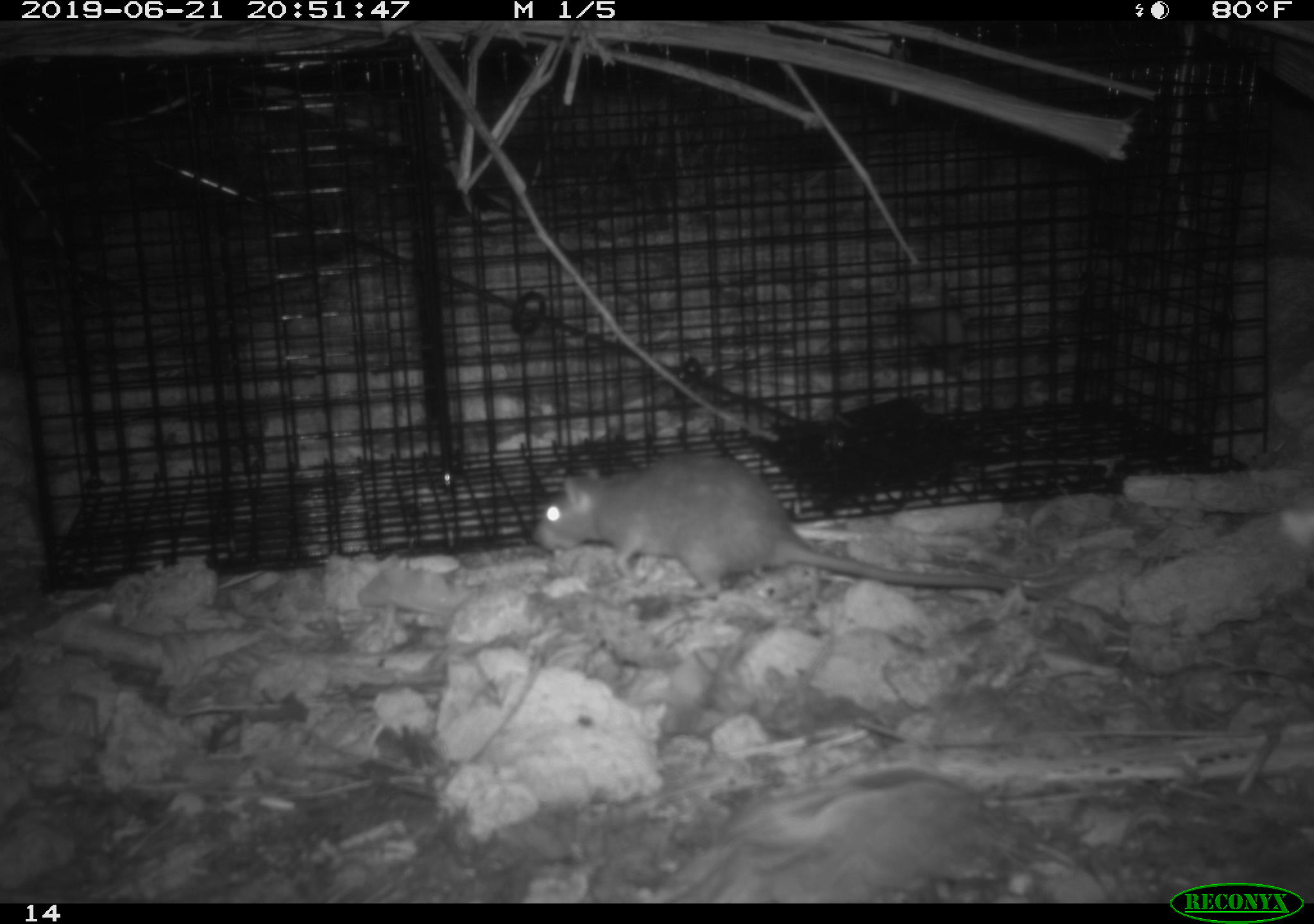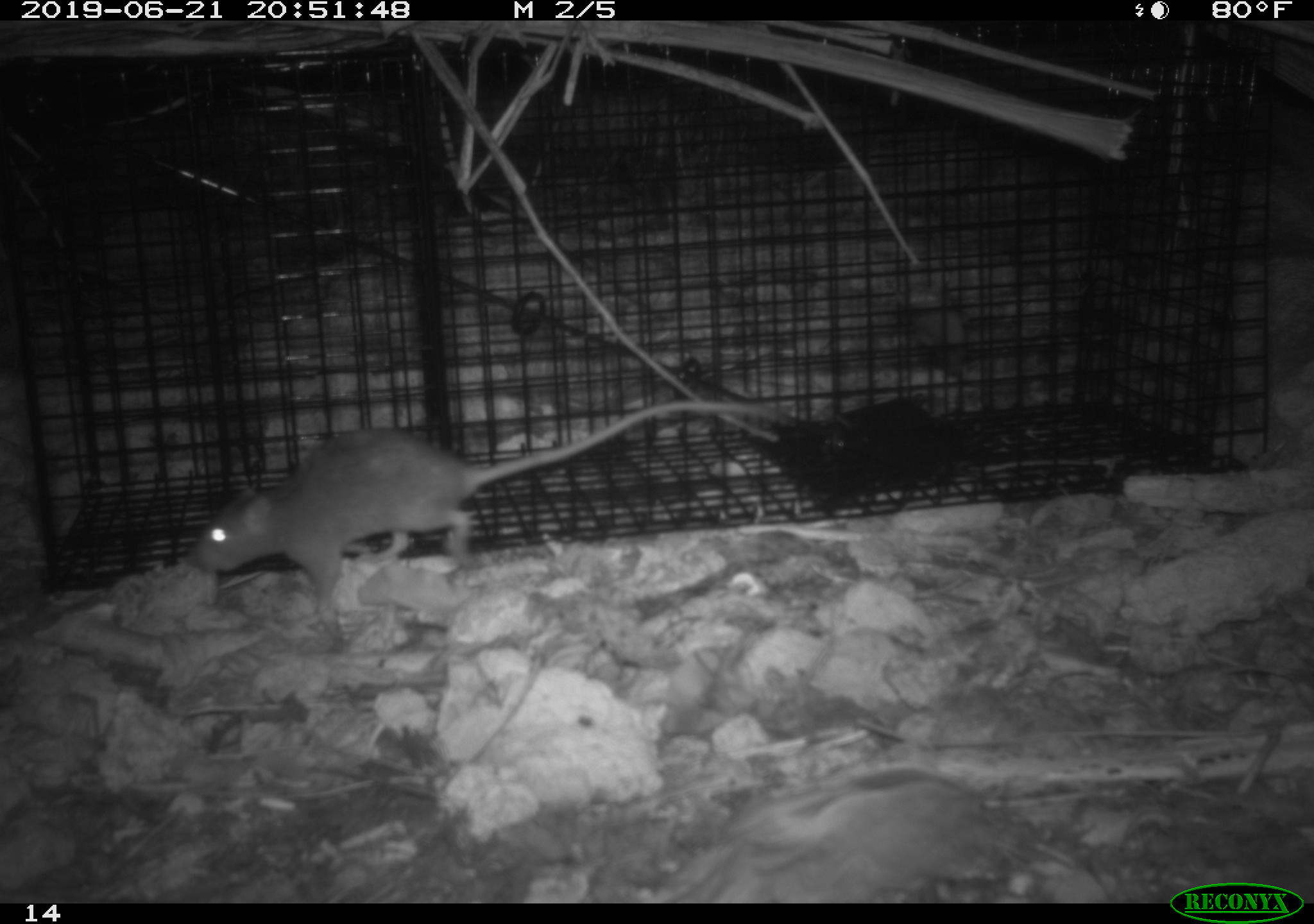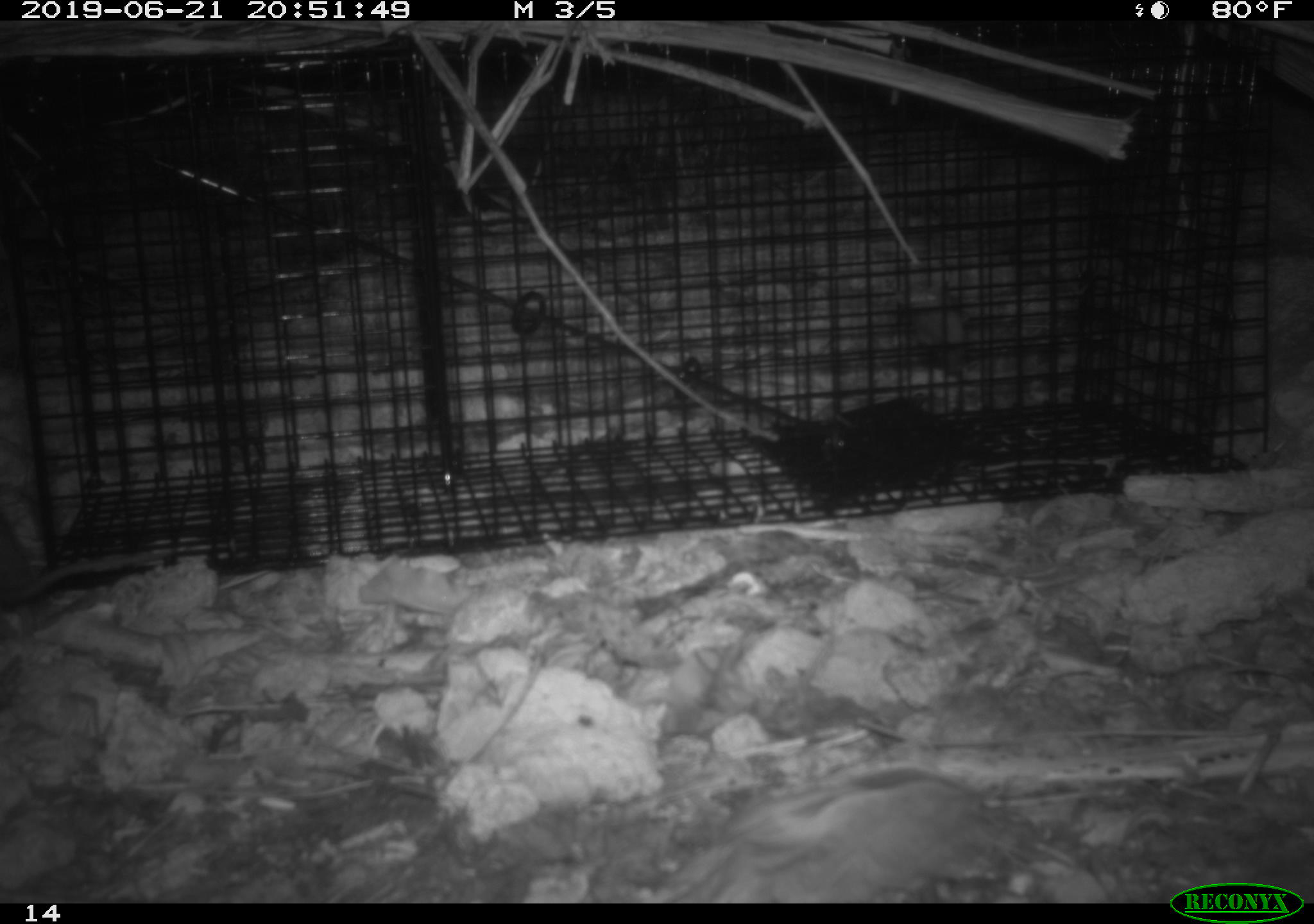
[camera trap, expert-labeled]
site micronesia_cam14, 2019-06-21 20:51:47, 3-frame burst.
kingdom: Animalia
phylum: Chordata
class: Mammalia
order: Rodentia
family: Muridae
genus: Rattus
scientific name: Rattus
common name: rat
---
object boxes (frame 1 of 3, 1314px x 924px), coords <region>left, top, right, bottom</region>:
rat: <region>530, 454, 1028, 600</region>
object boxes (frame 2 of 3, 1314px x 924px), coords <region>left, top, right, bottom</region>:
rat: <region>197, 397, 799, 620</region>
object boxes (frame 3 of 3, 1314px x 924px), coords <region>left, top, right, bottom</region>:
rat: <region>0, 496, 162, 626</region>